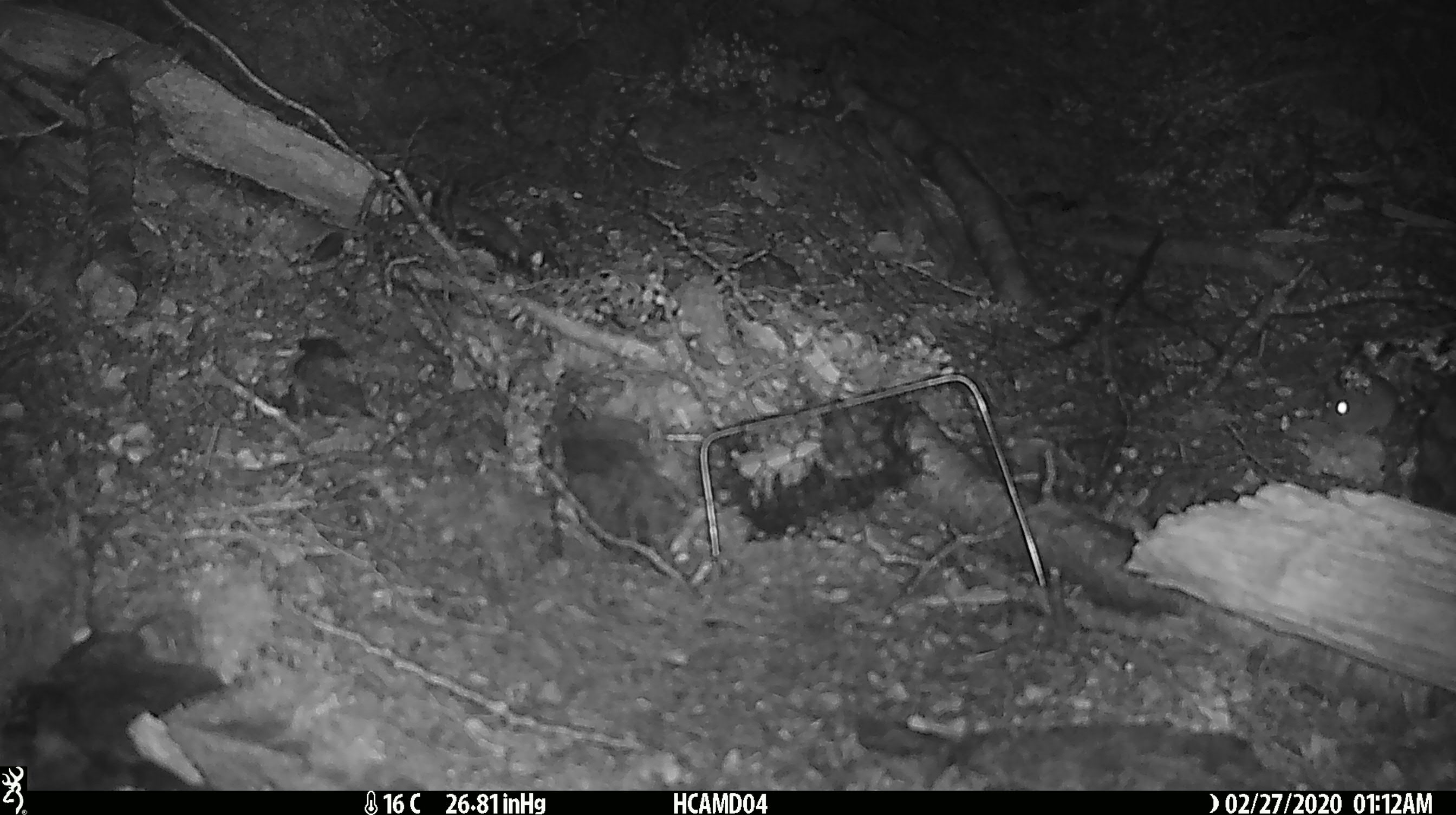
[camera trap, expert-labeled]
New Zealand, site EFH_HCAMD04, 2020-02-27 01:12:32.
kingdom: Animalia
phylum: Chordata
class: Mammalia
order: Rodentia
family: Muridae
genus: Mus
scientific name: Mus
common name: mouse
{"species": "mouse (Mus)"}